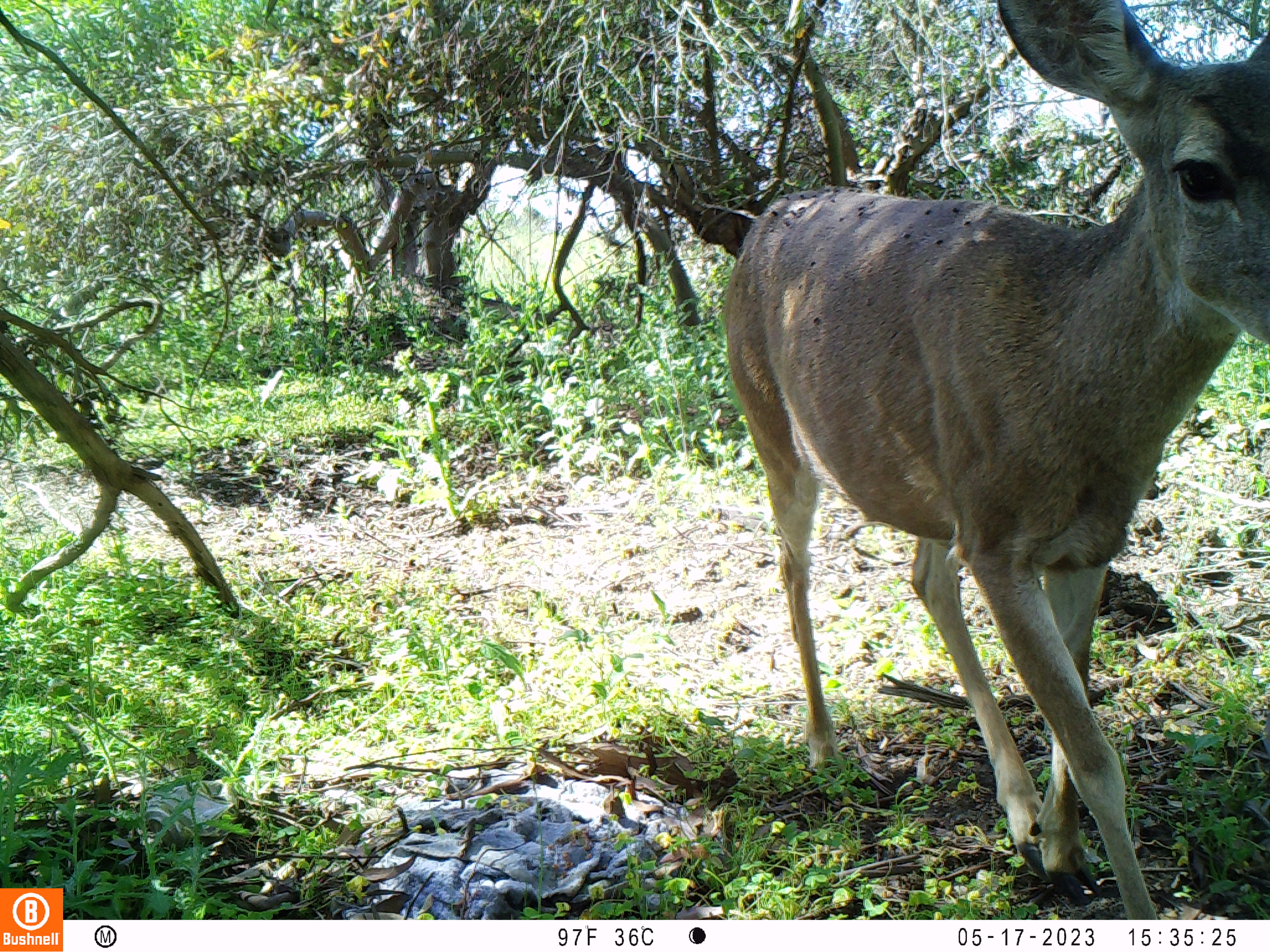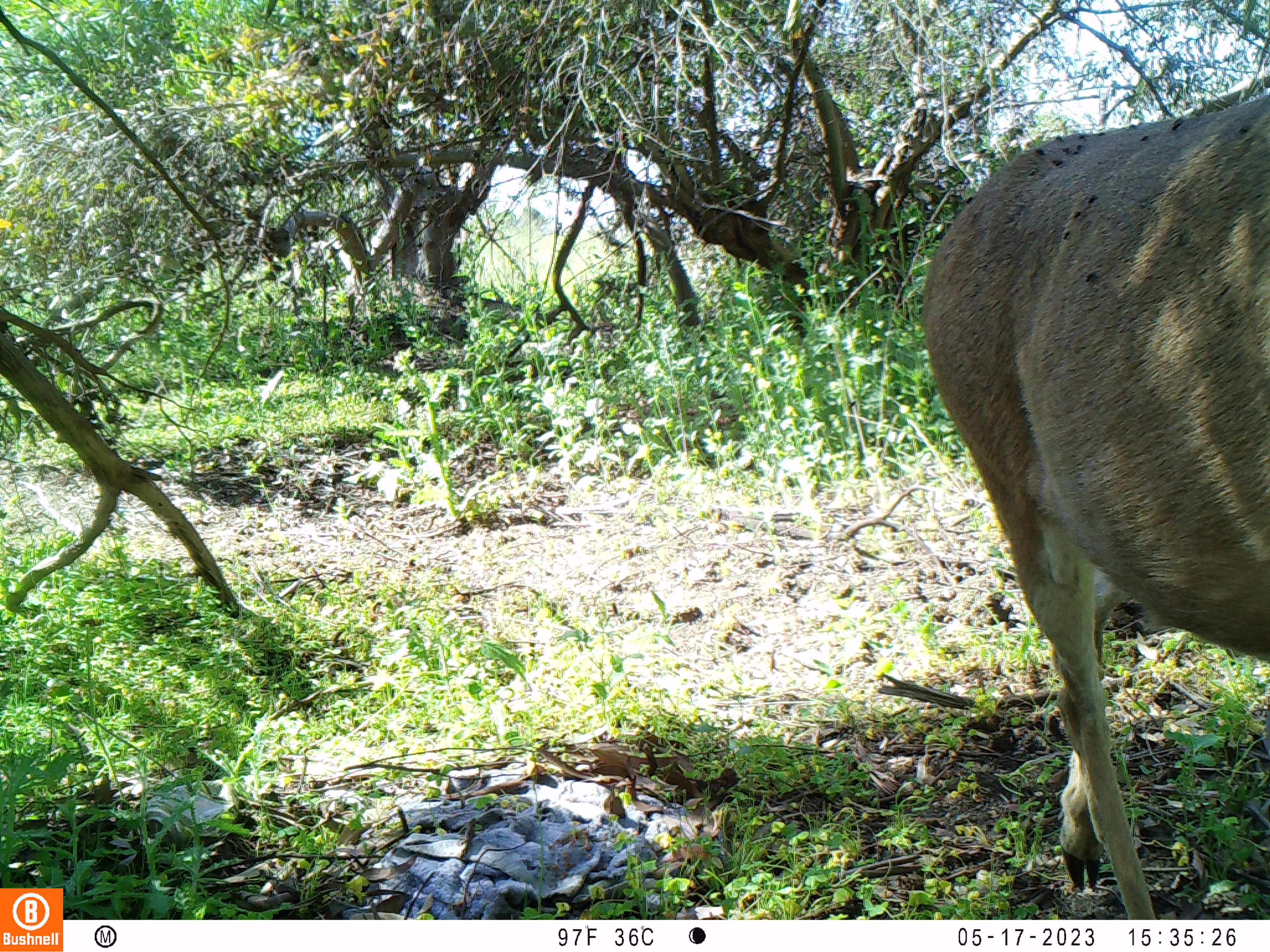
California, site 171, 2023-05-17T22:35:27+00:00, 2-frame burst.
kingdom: Animalia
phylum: Chordata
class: Mammalia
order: Artiodactyla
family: Cervidae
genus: Odocoileus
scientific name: Odocoileus hemionus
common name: mule deer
Mule deer (Odocoileus hemionus).